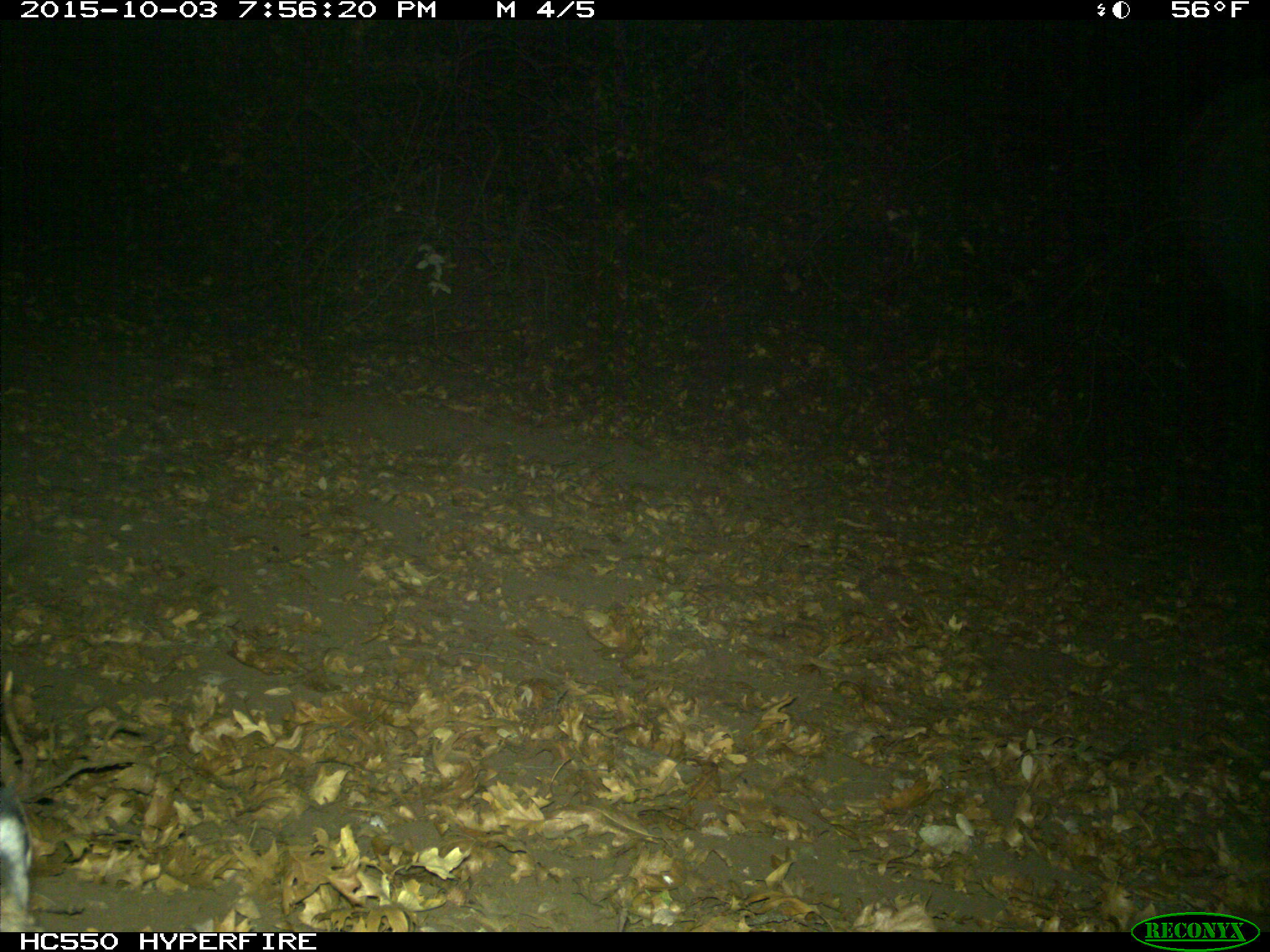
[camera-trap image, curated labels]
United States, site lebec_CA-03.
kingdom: Animalia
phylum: Chordata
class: Mammalia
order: Carnivora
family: Felidae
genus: Lynx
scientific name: Lynx rufus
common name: bobcat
Lynx rufus (bobcat).